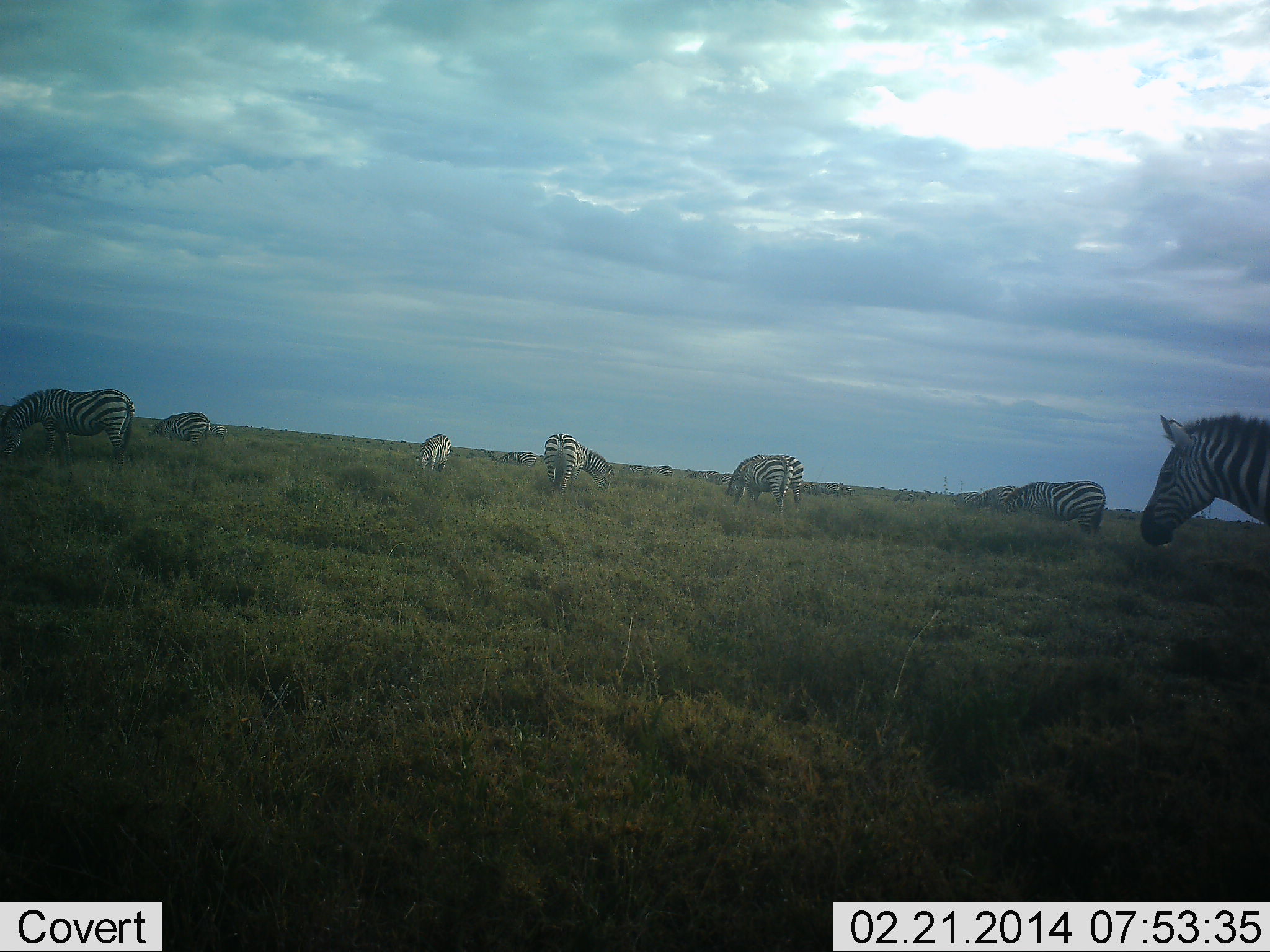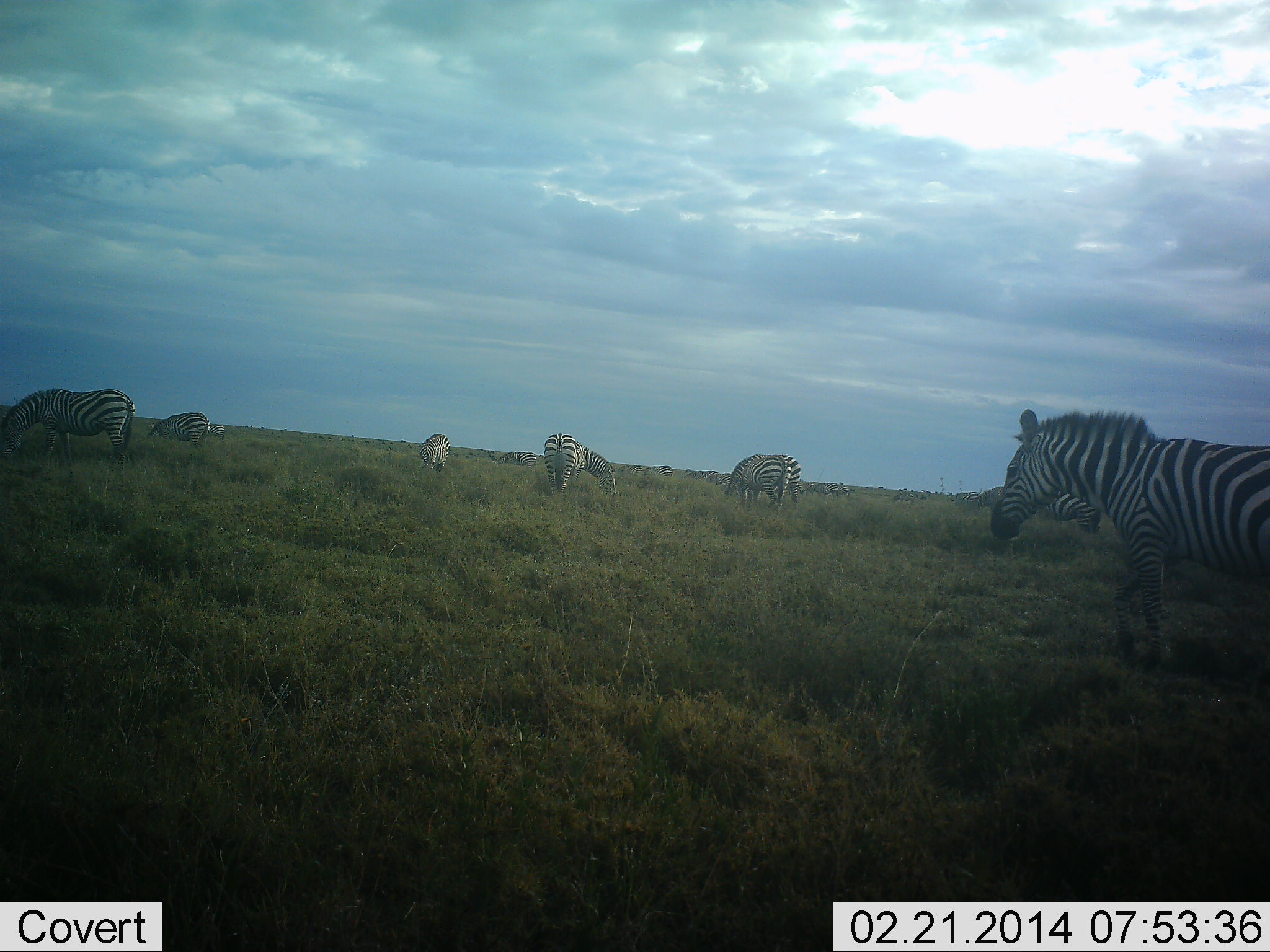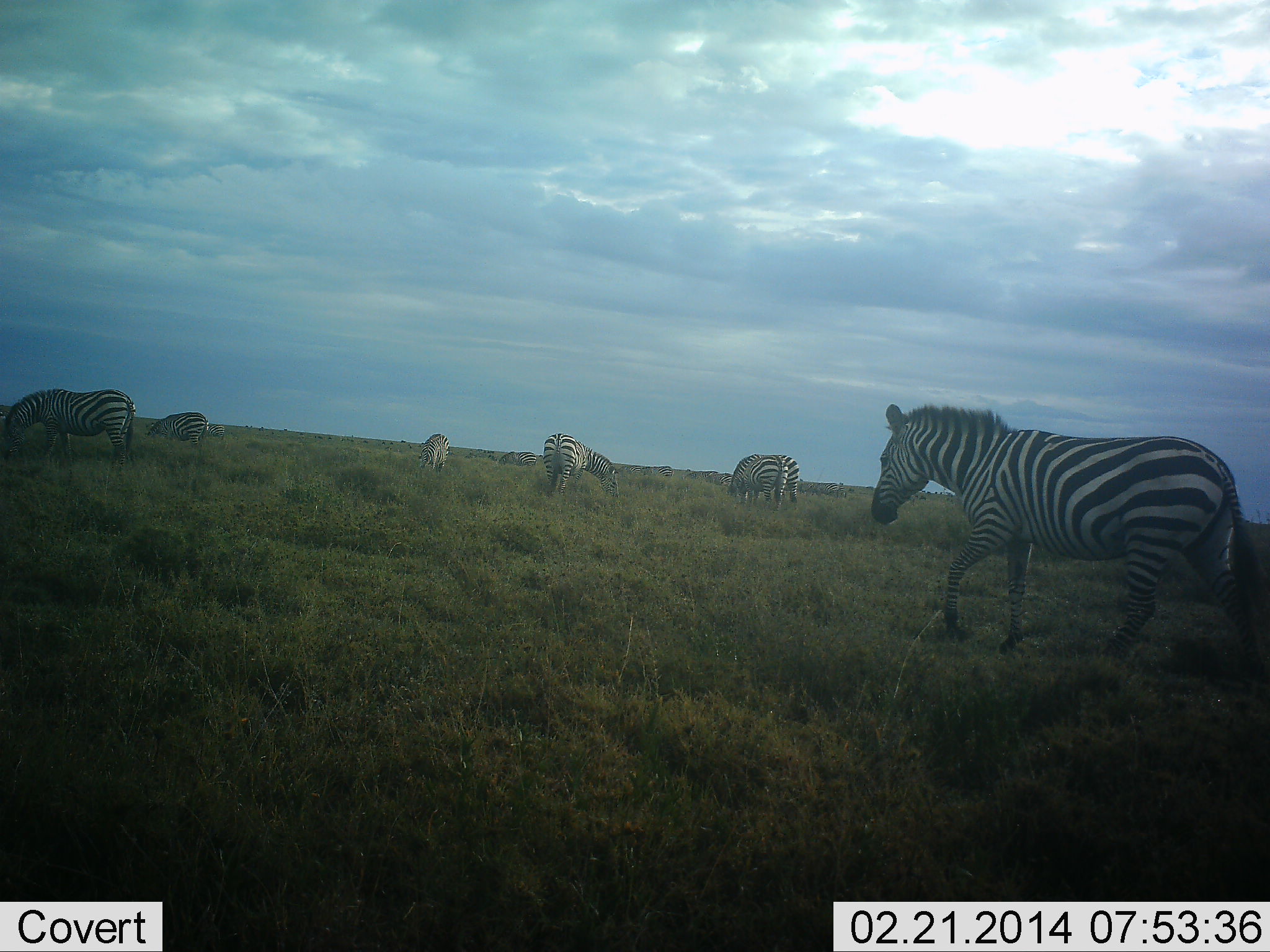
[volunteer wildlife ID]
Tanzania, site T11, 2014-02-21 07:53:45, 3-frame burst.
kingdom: Animalia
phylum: Chordata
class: Mammalia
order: Perissodactyla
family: Equidae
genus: Equus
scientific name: Equus quagga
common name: plains zebra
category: zebra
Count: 7.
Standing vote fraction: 45%.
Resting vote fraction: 0%.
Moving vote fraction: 64%.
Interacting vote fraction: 0%.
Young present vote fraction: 0%.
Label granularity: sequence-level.